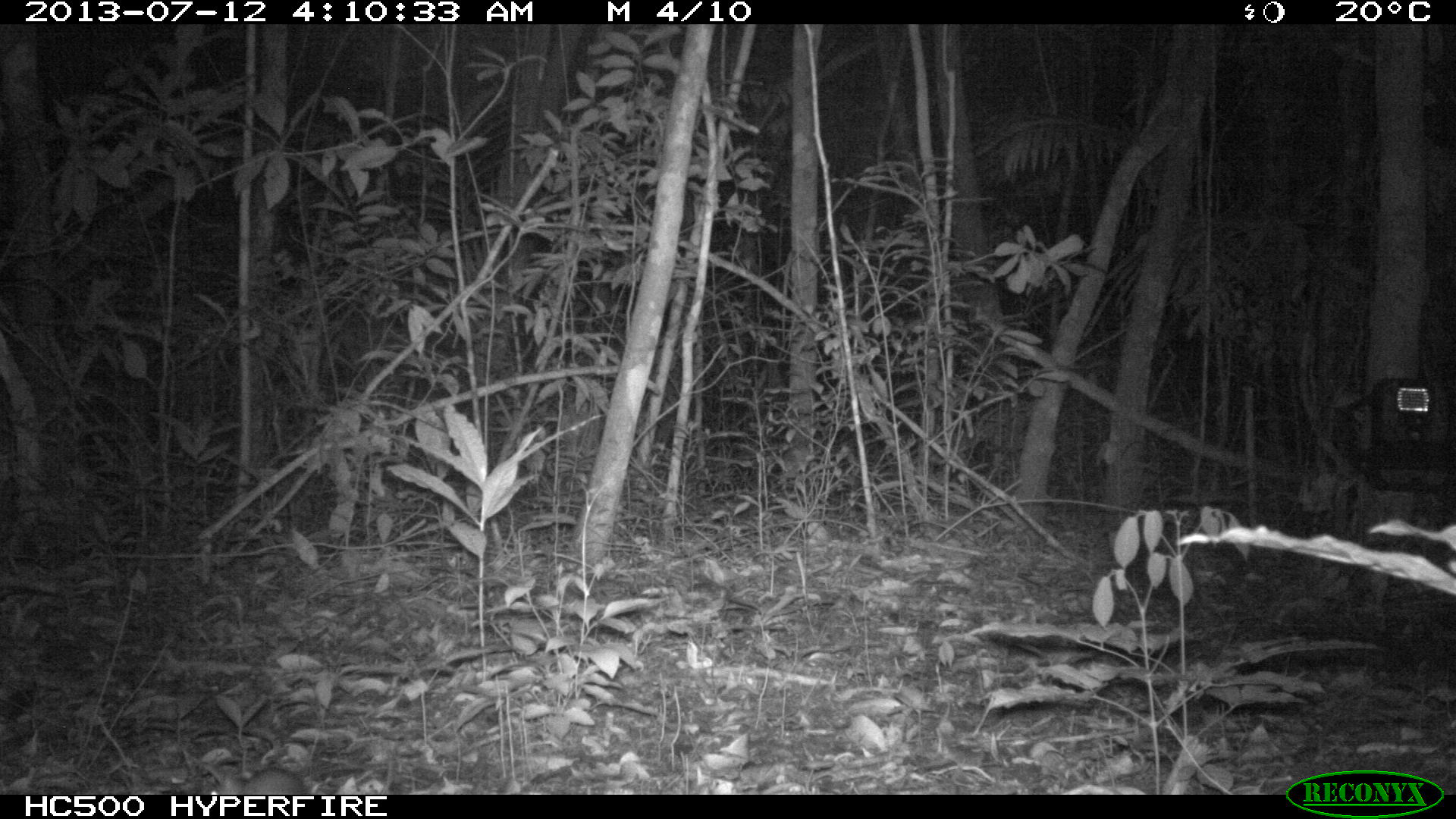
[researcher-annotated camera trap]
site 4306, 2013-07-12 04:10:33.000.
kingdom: Animalia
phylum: Chordata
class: Mammalia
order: Rodentia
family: Cricetidae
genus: Peromyscus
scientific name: Peromyscus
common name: deermice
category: peromyscus sp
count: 1